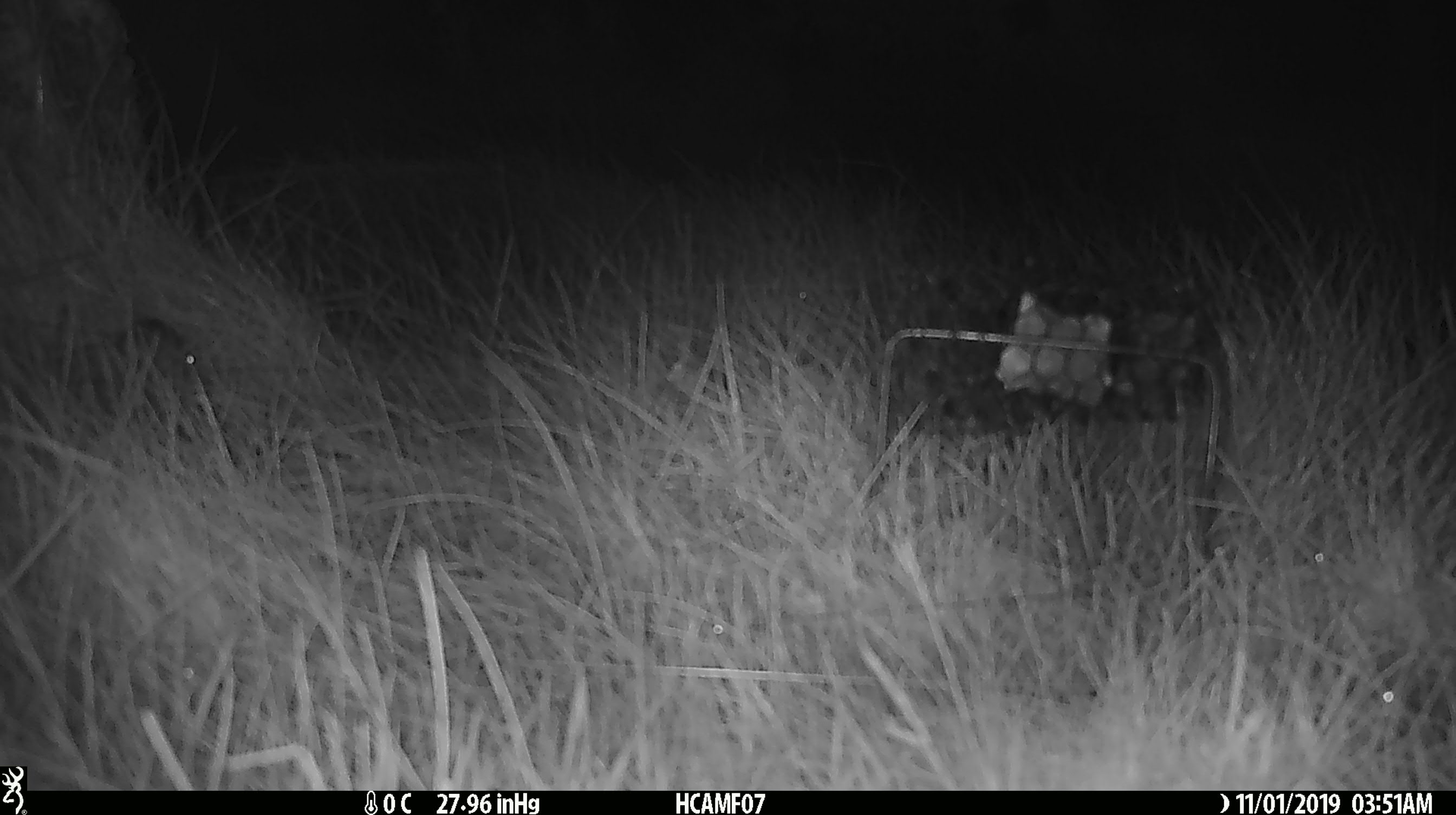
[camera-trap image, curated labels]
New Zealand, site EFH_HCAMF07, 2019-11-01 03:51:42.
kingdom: Animalia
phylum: Chordata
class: Mammalia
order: Rodentia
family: Muridae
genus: Mus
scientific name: Mus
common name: mouse